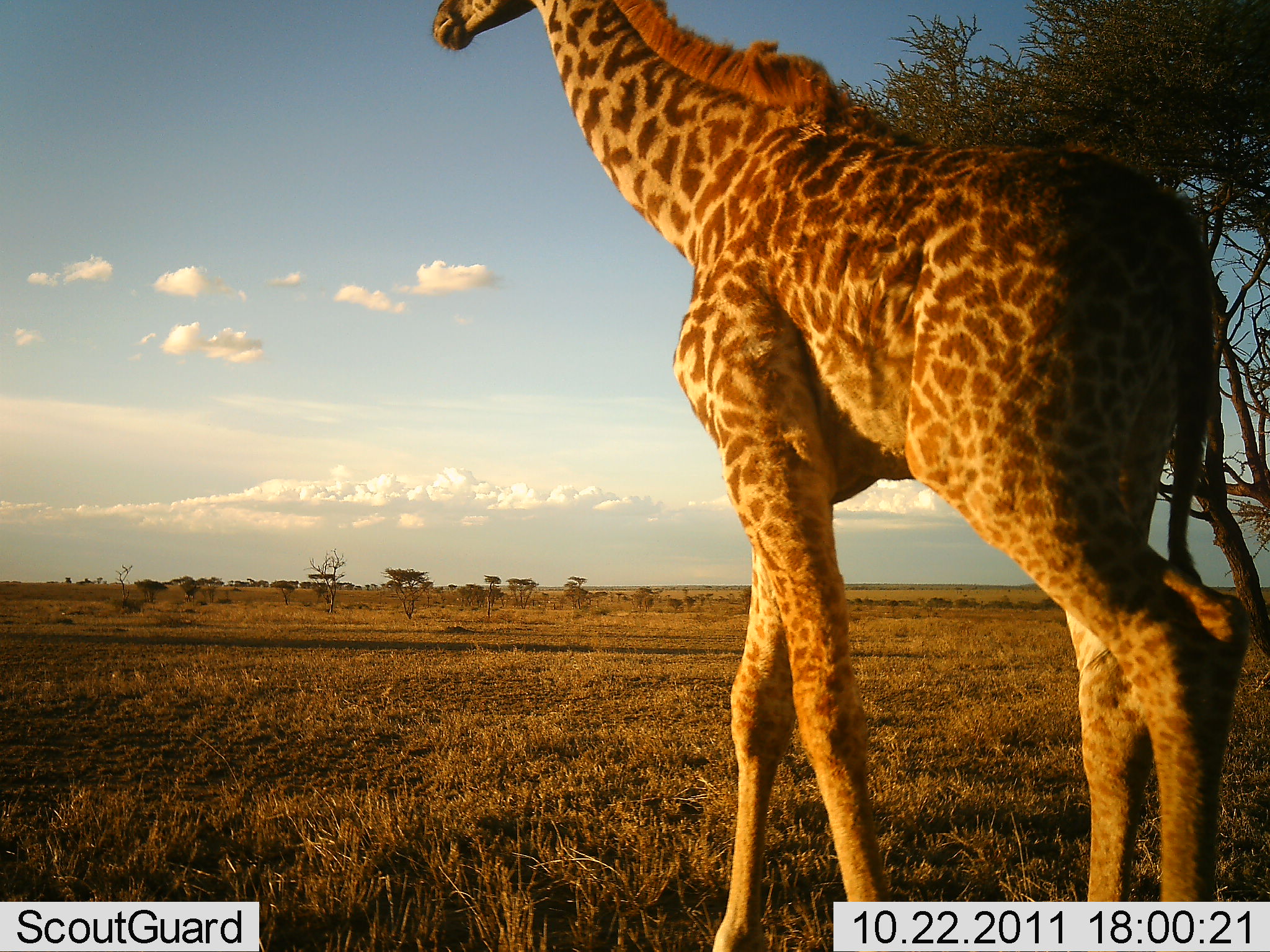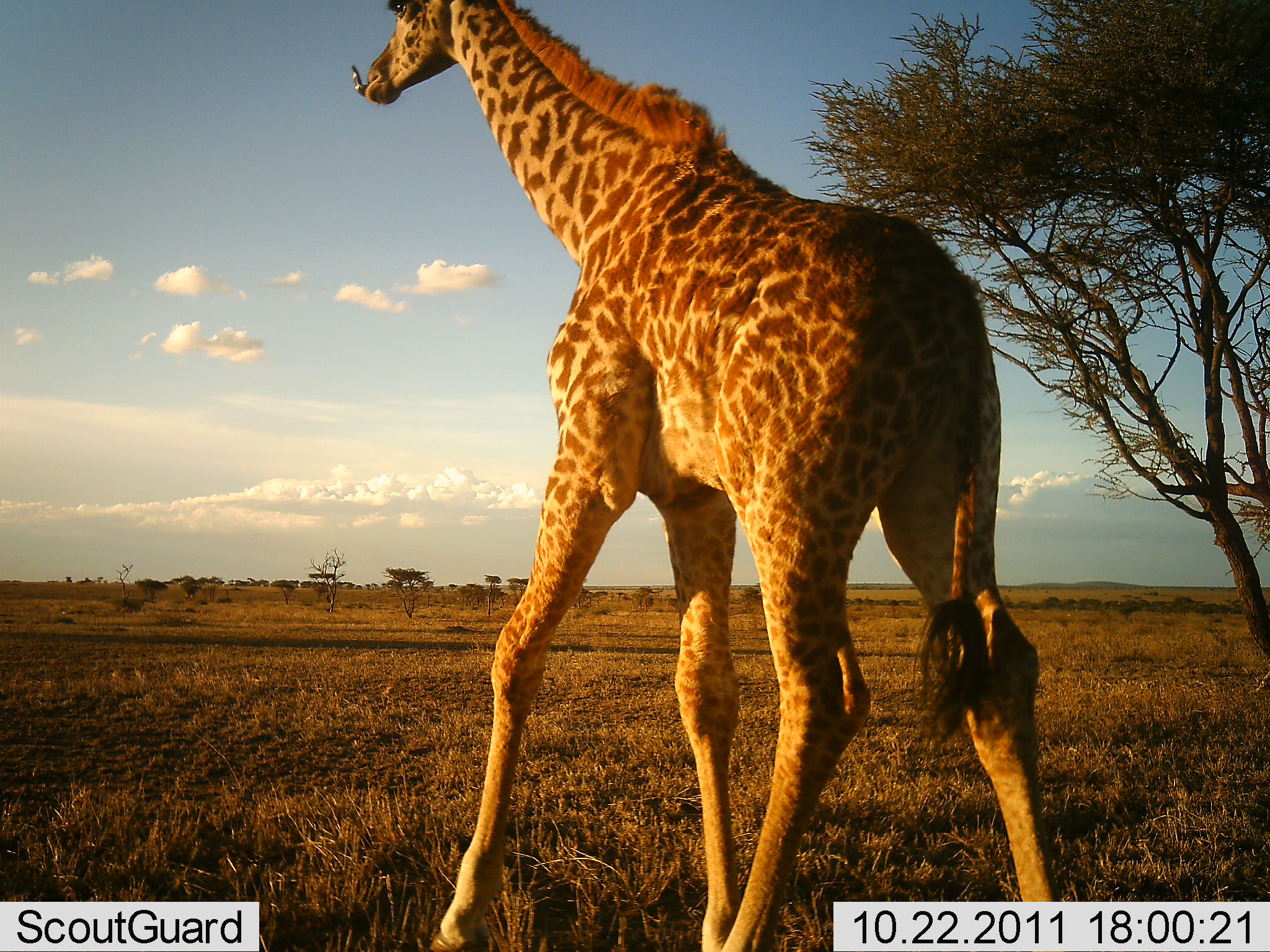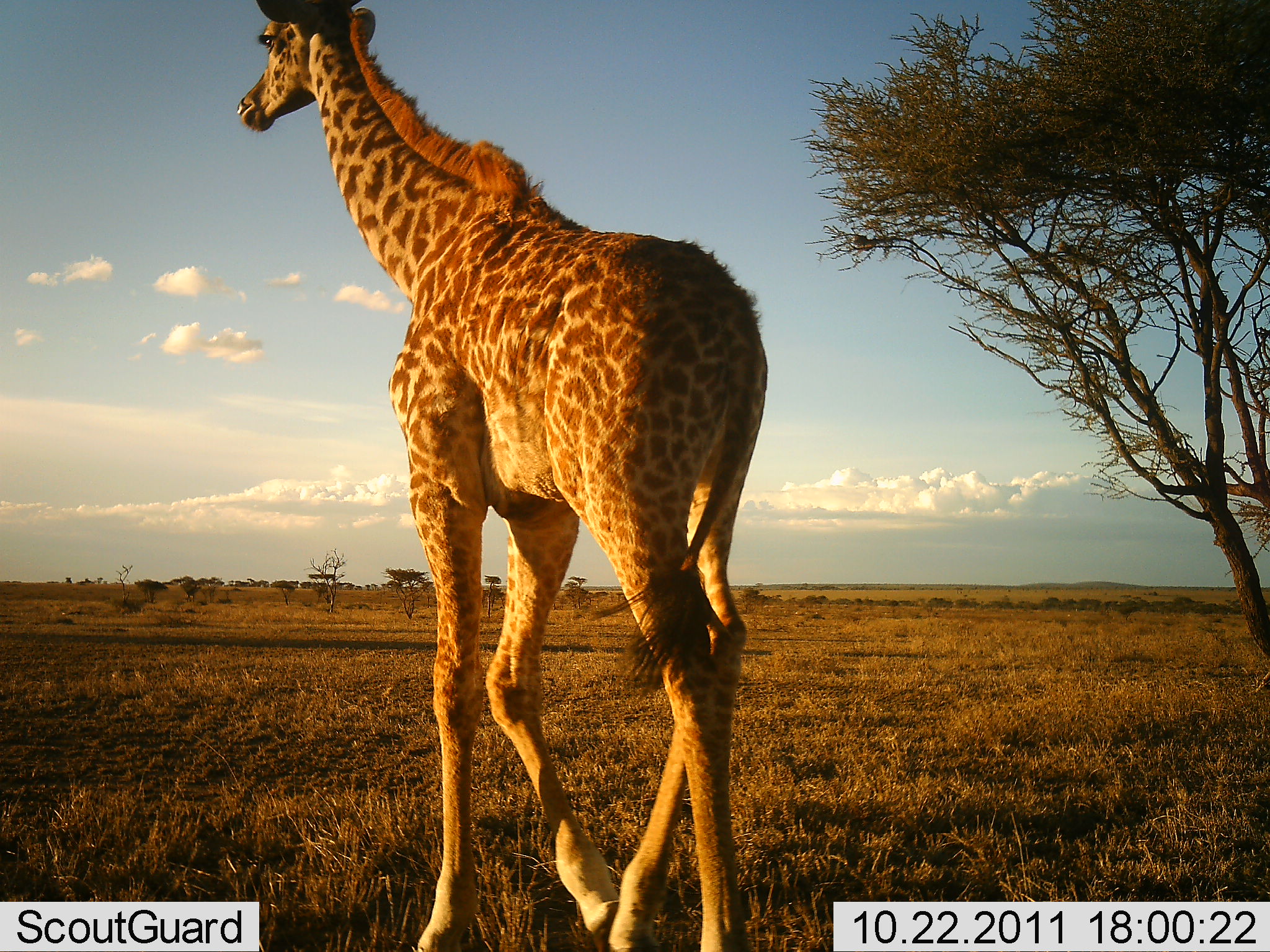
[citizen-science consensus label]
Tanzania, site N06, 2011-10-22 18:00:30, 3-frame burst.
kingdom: Animalia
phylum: Chordata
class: Mammalia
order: Artiodactyla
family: Giraffidae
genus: Giraffa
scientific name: Giraffa camelopardalis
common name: giraffe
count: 1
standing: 0%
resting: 0%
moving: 92%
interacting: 8%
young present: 0%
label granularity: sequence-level